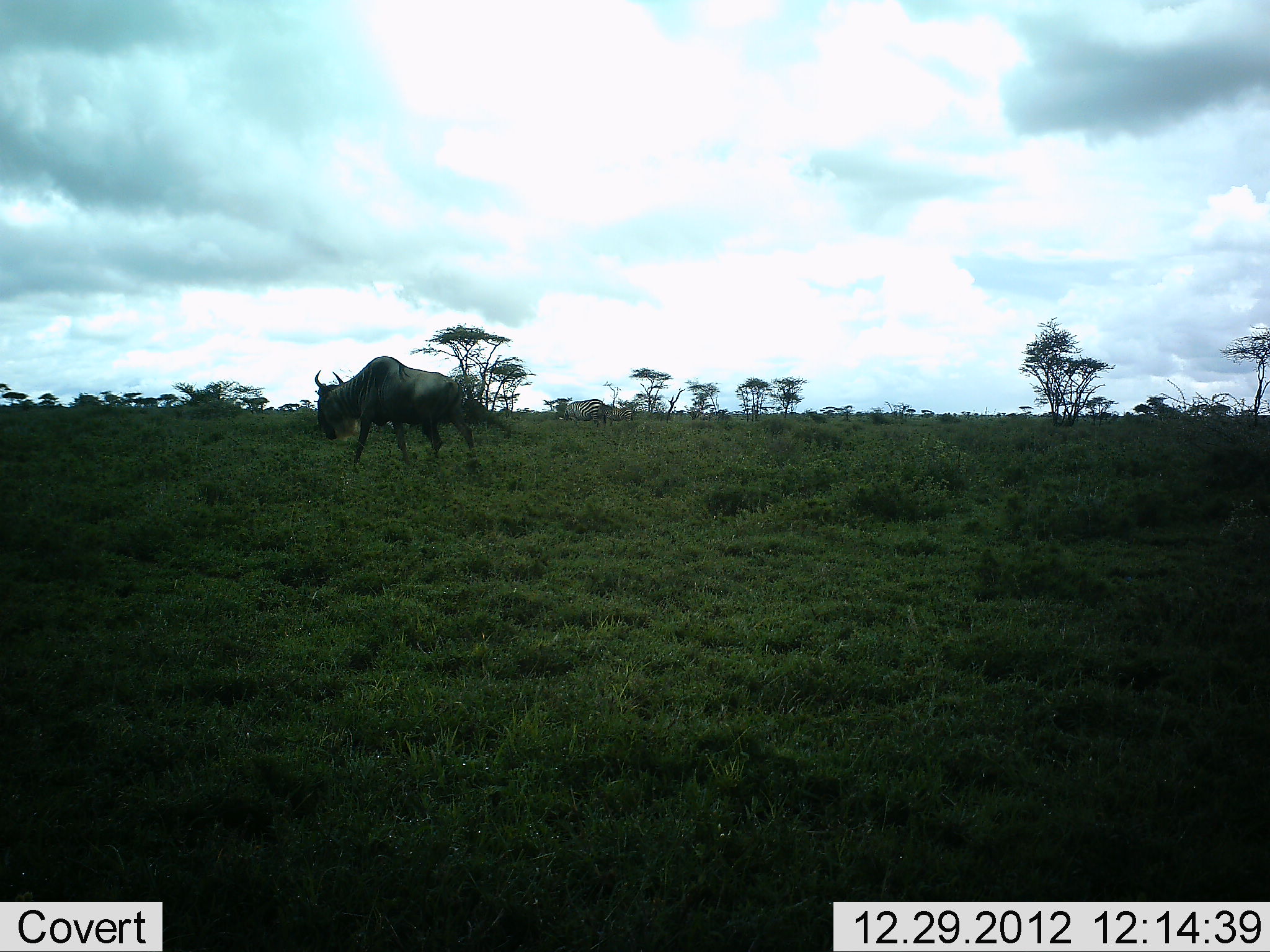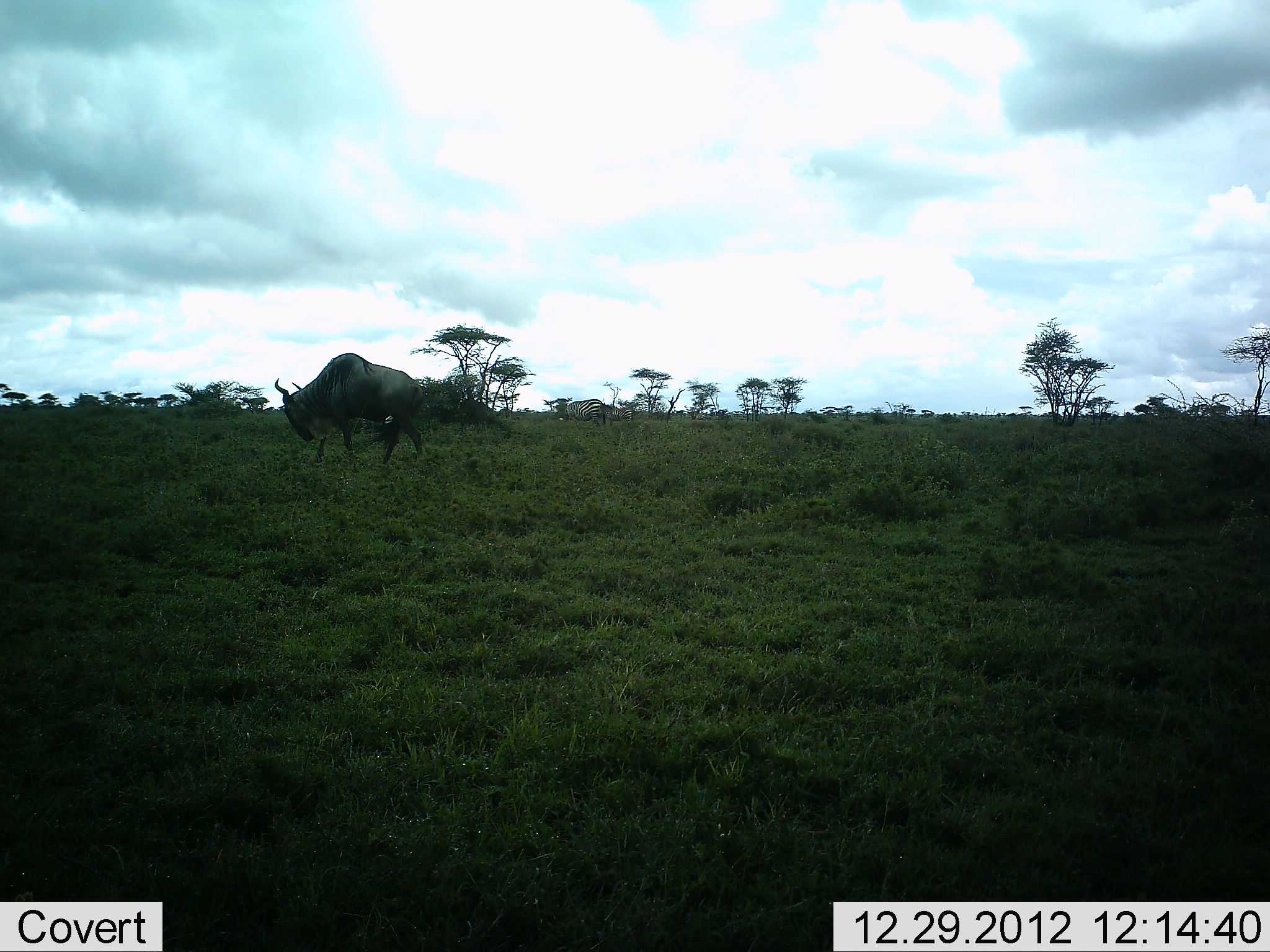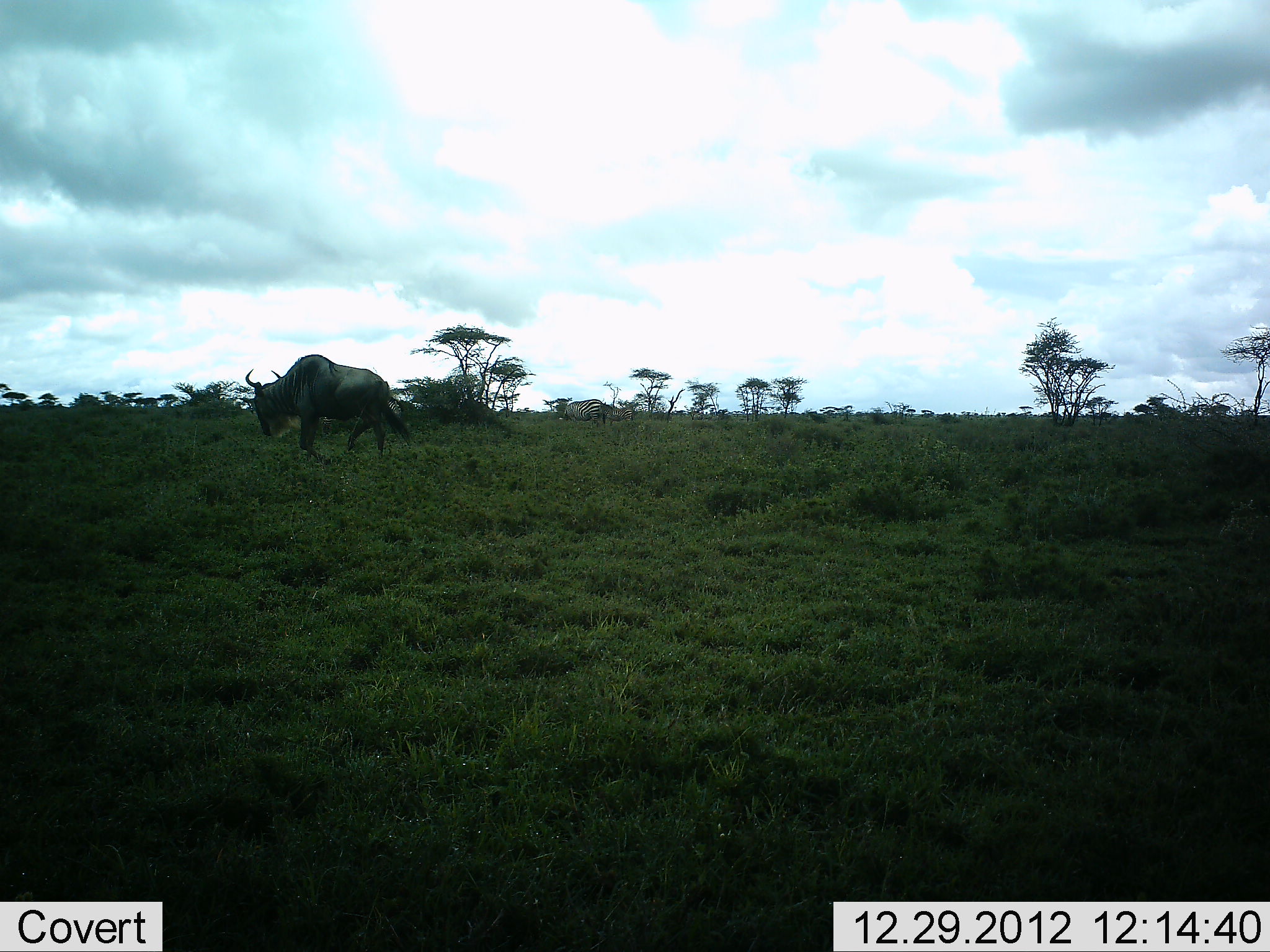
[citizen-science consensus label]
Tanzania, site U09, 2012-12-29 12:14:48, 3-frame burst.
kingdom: Animalia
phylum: Chordata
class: Mammalia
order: Artiodactyla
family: Bovidae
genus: Connochaetes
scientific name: Connochaetes taurinus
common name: blue wildebeest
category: wildebeest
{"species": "wildebeest (blue wildebeest) (Connochaetes taurinus)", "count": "1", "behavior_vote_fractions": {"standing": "9%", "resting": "0%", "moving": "100%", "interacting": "0%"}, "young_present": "0%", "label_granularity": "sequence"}